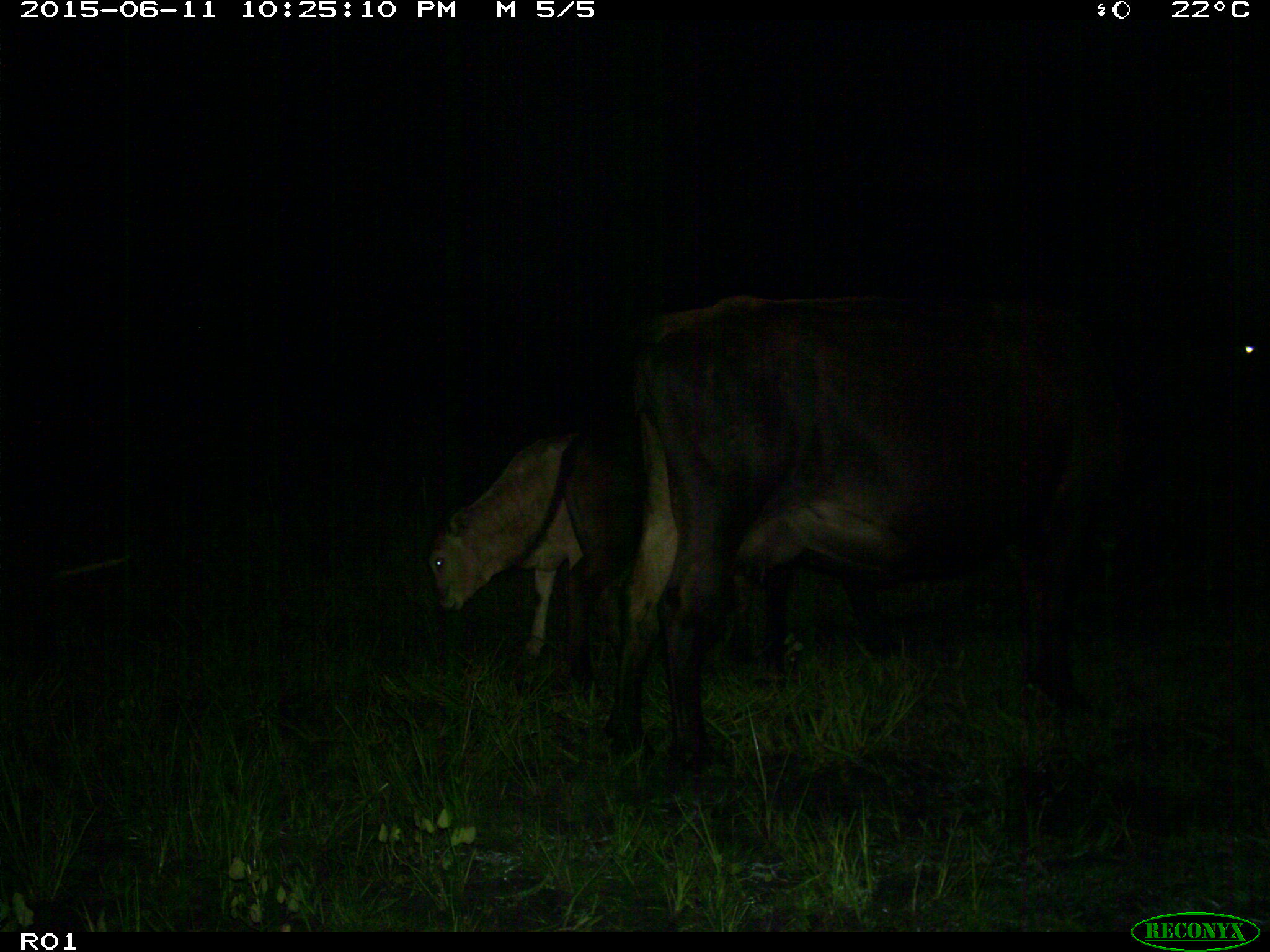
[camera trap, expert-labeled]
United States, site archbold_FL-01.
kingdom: Animalia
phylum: Chordata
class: Mammalia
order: Artiodactyla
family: Bovidae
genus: Bos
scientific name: Bos taurus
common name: domestic cow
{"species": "Bos taurus (domestic cow)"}